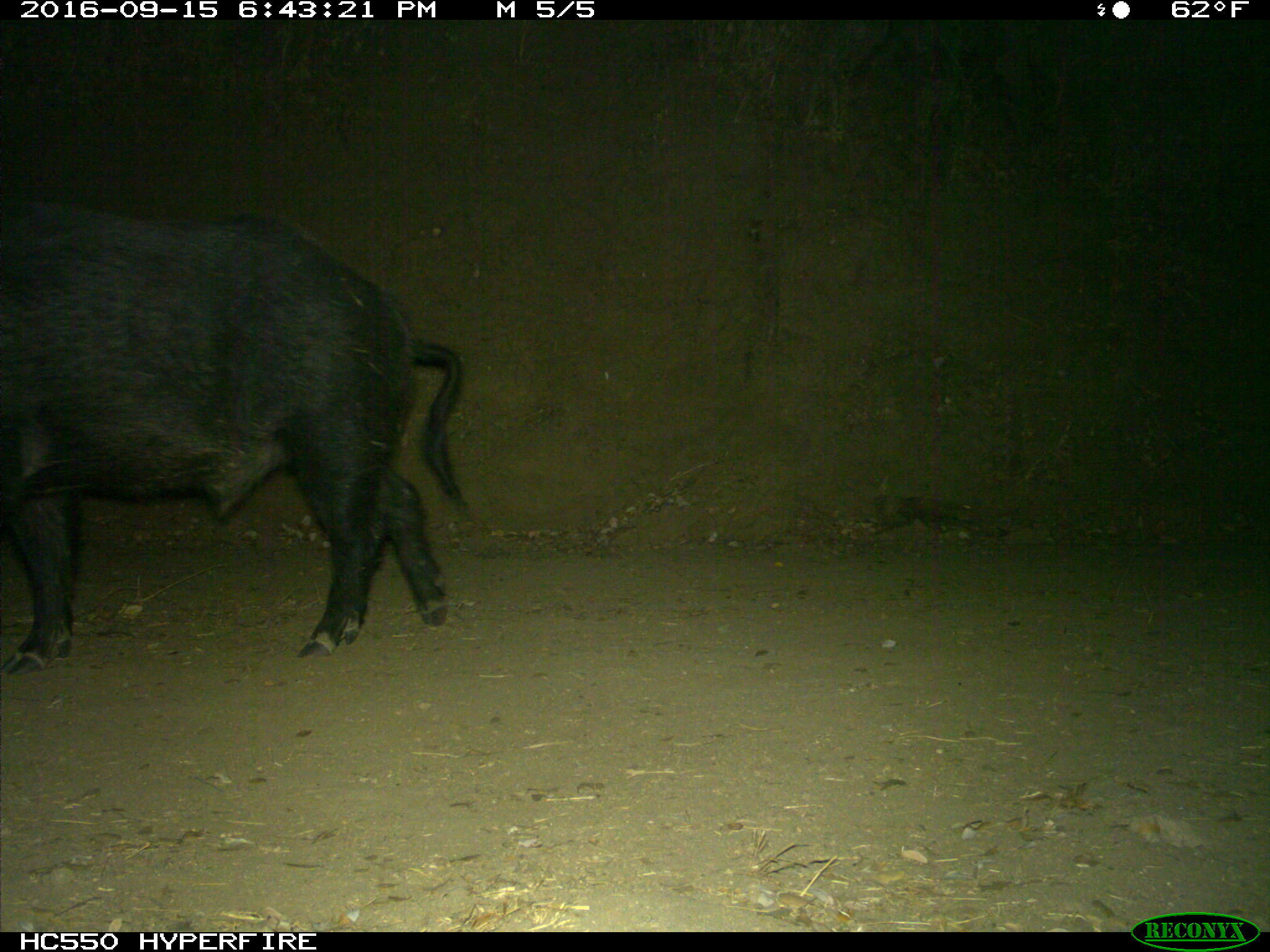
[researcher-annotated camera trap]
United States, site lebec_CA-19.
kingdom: Animalia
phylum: Chordata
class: Mammalia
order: Artiodactyla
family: Suidae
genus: Sus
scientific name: Sus scrofa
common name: wild boar